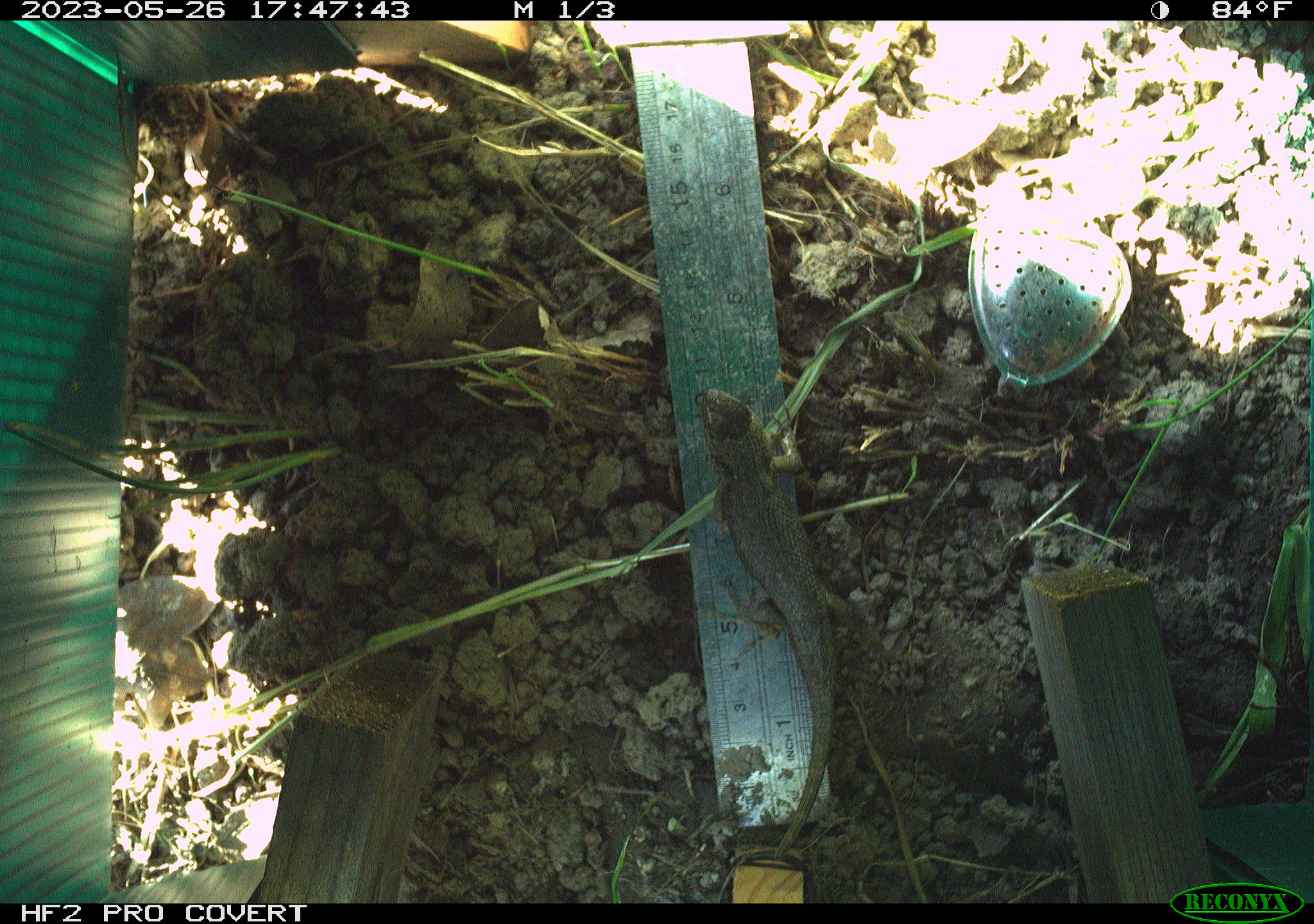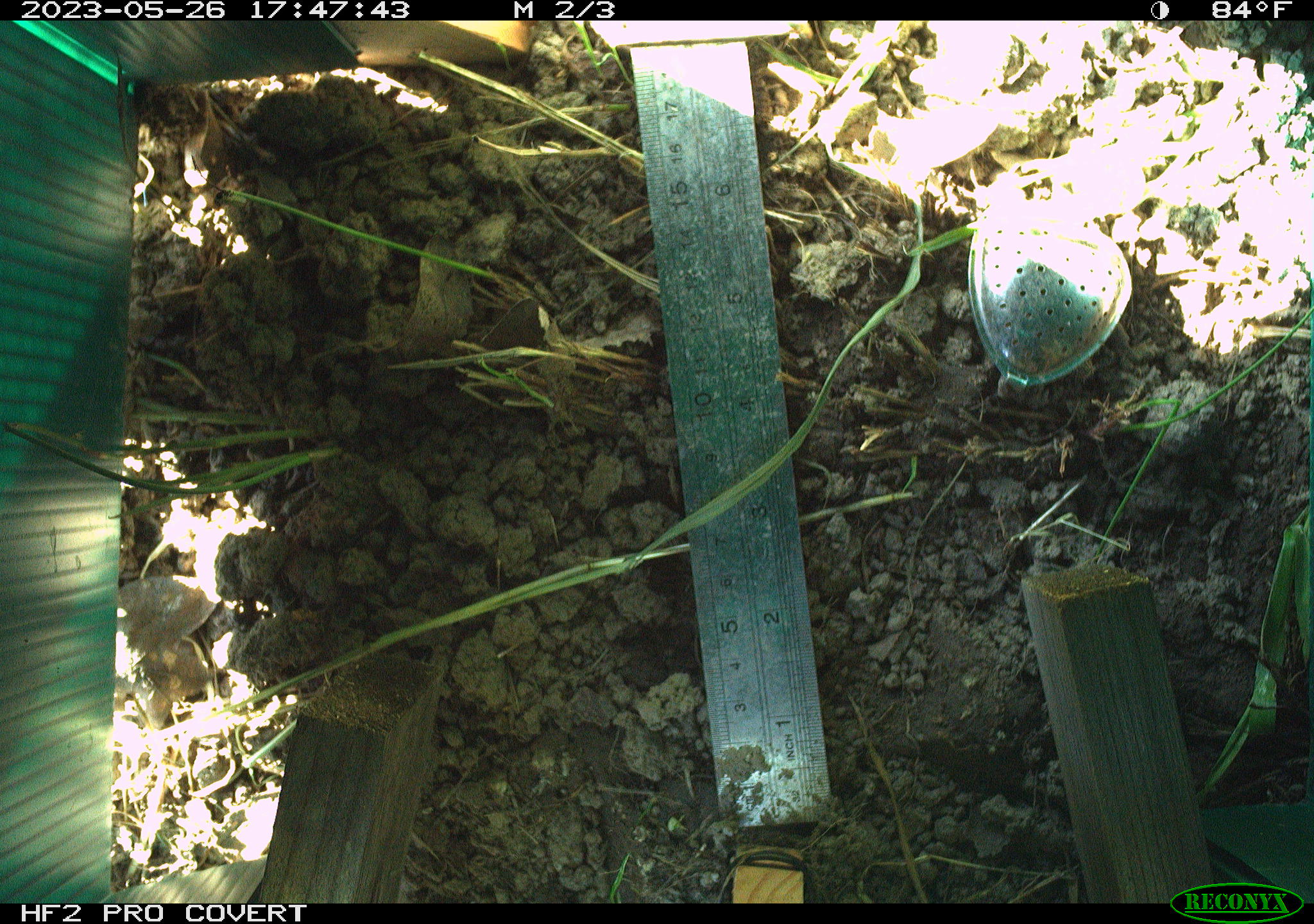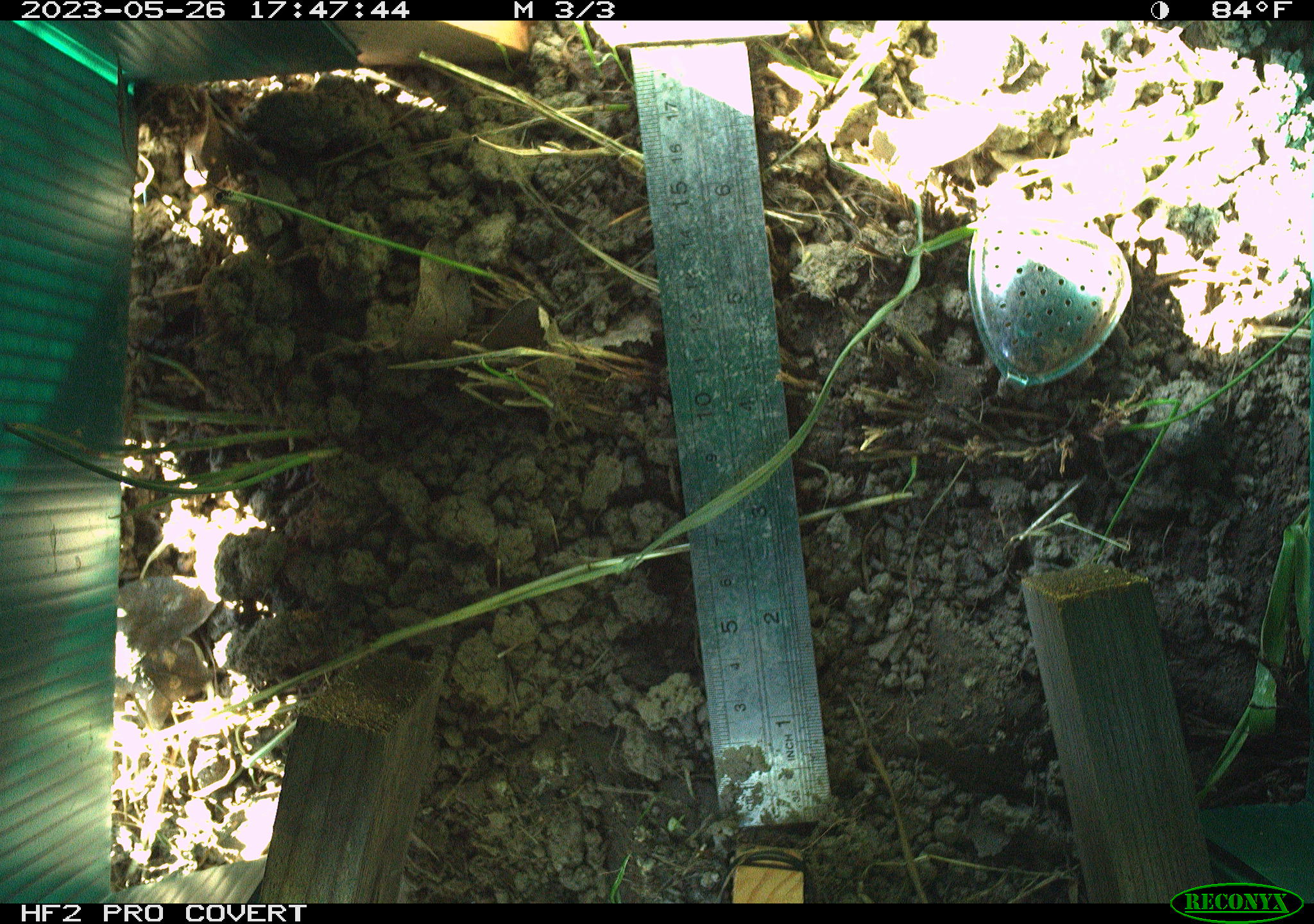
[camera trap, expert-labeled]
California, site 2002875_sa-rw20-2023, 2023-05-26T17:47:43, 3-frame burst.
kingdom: Animalia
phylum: Chordata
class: Reptilia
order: Squamata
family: Phrynosomatidae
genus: Sceloporus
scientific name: Sceloporus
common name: spiny lizards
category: sceloporus species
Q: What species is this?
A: Sceloporus species (spiny lizards) (Sceloporus).